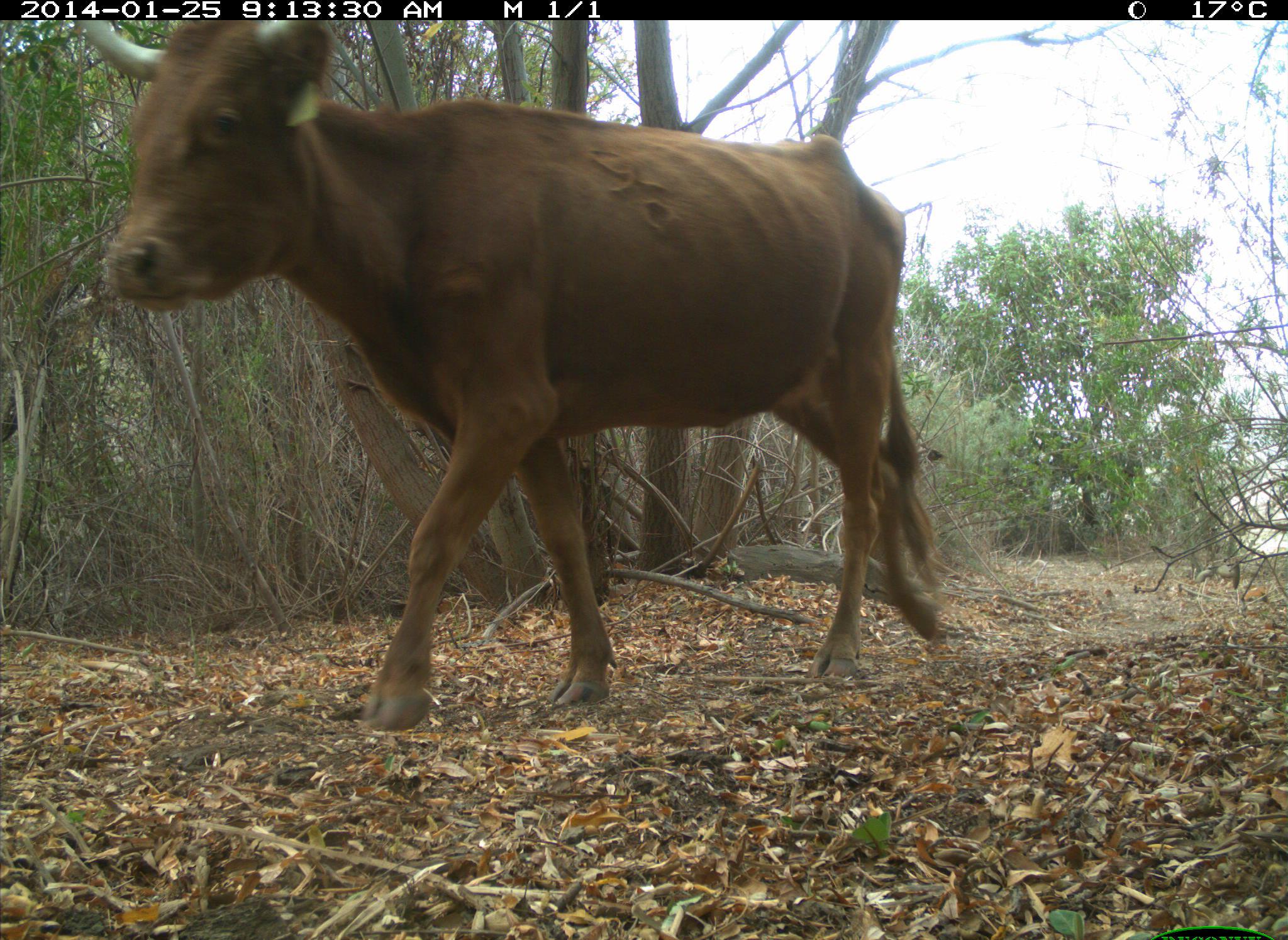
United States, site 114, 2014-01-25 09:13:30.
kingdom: Animalia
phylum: Chordata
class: Mammalia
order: Artiodactyla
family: Bovidae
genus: Bos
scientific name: Bos taurus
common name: cow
Cow (Bos taurus).